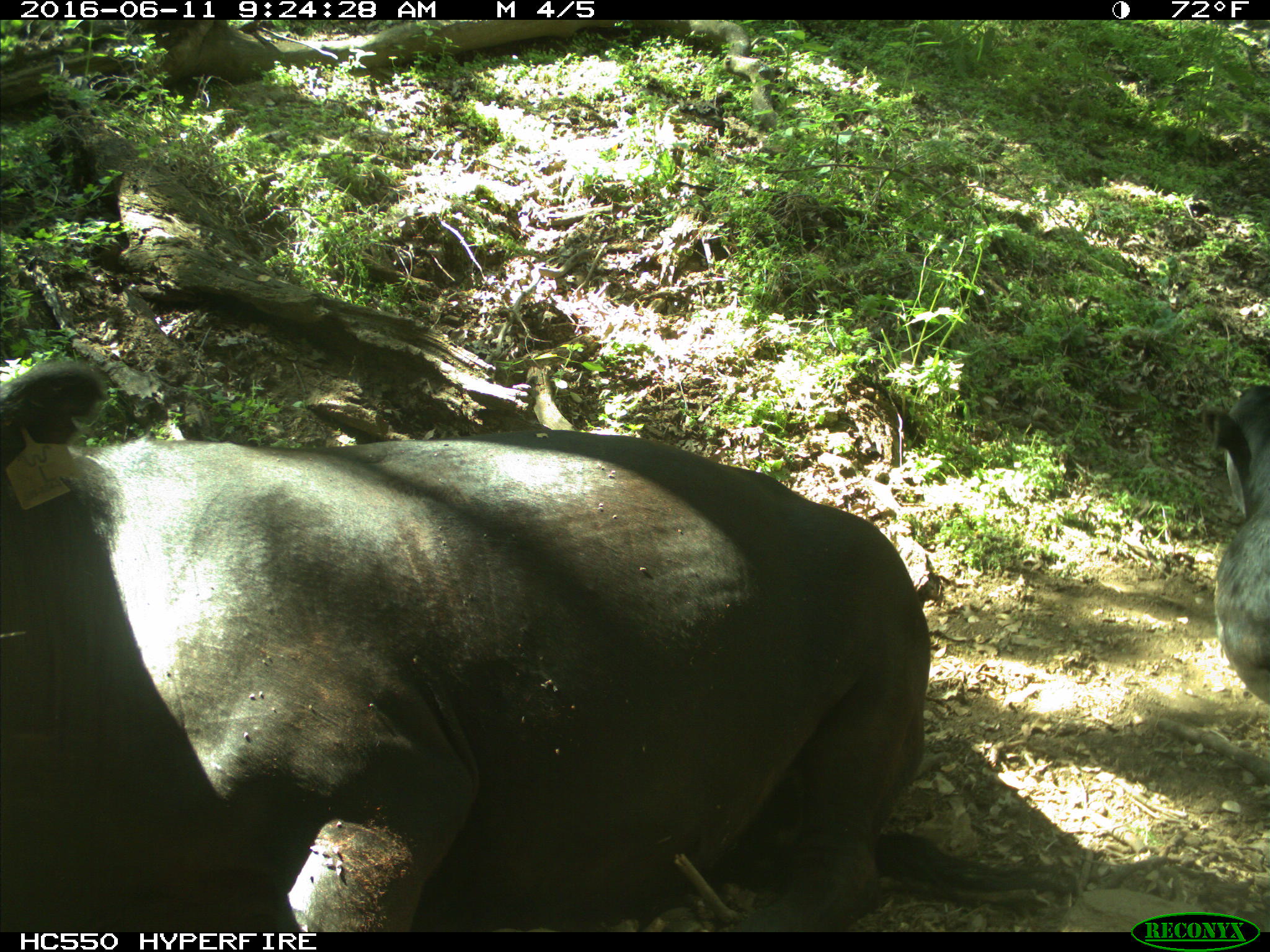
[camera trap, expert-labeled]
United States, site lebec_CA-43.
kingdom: Animalia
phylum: Chordata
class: Mammalia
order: Artiodactyla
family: Bovidae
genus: Bos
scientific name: Bos taurus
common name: domestic cow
Bos taurus (domestic cow).